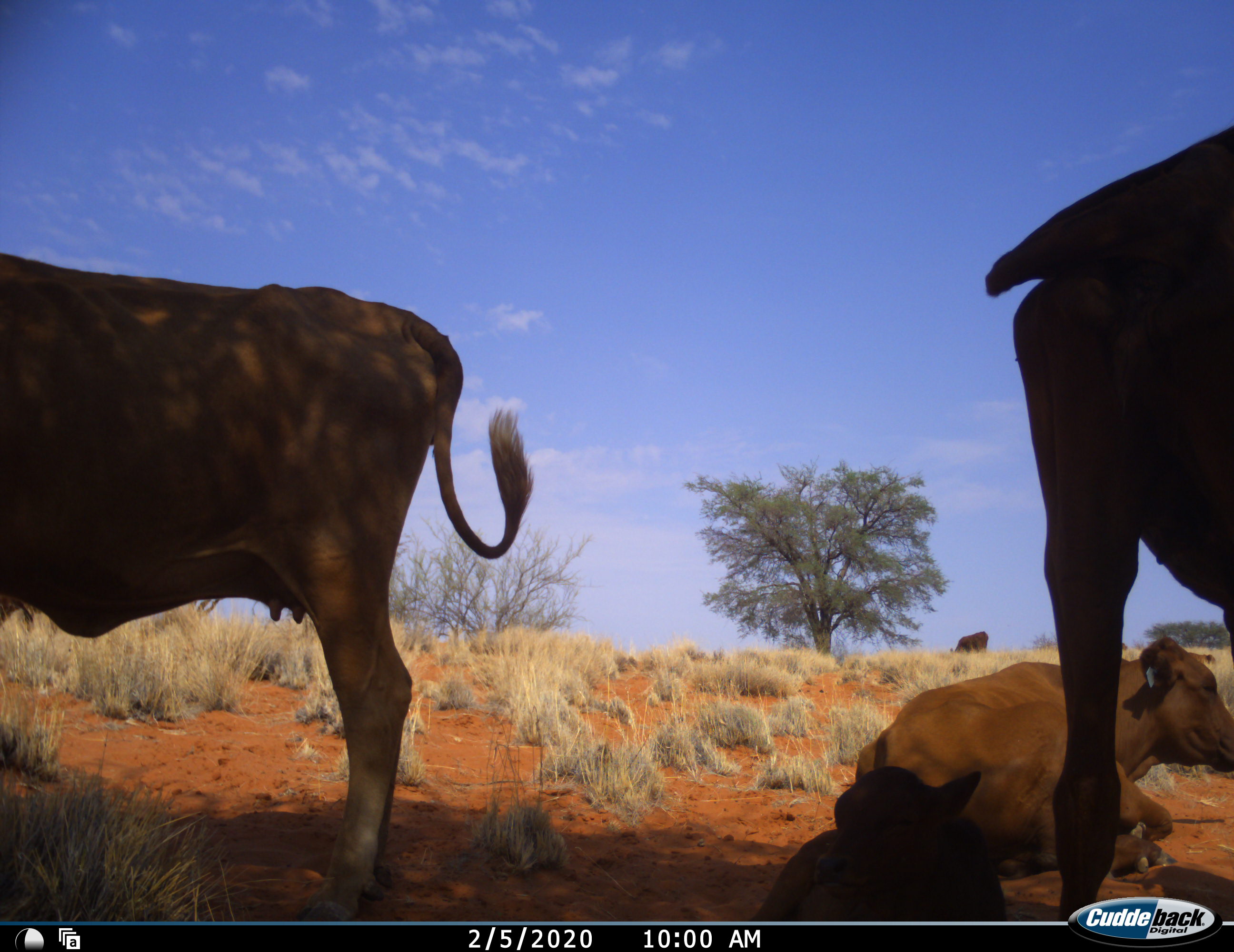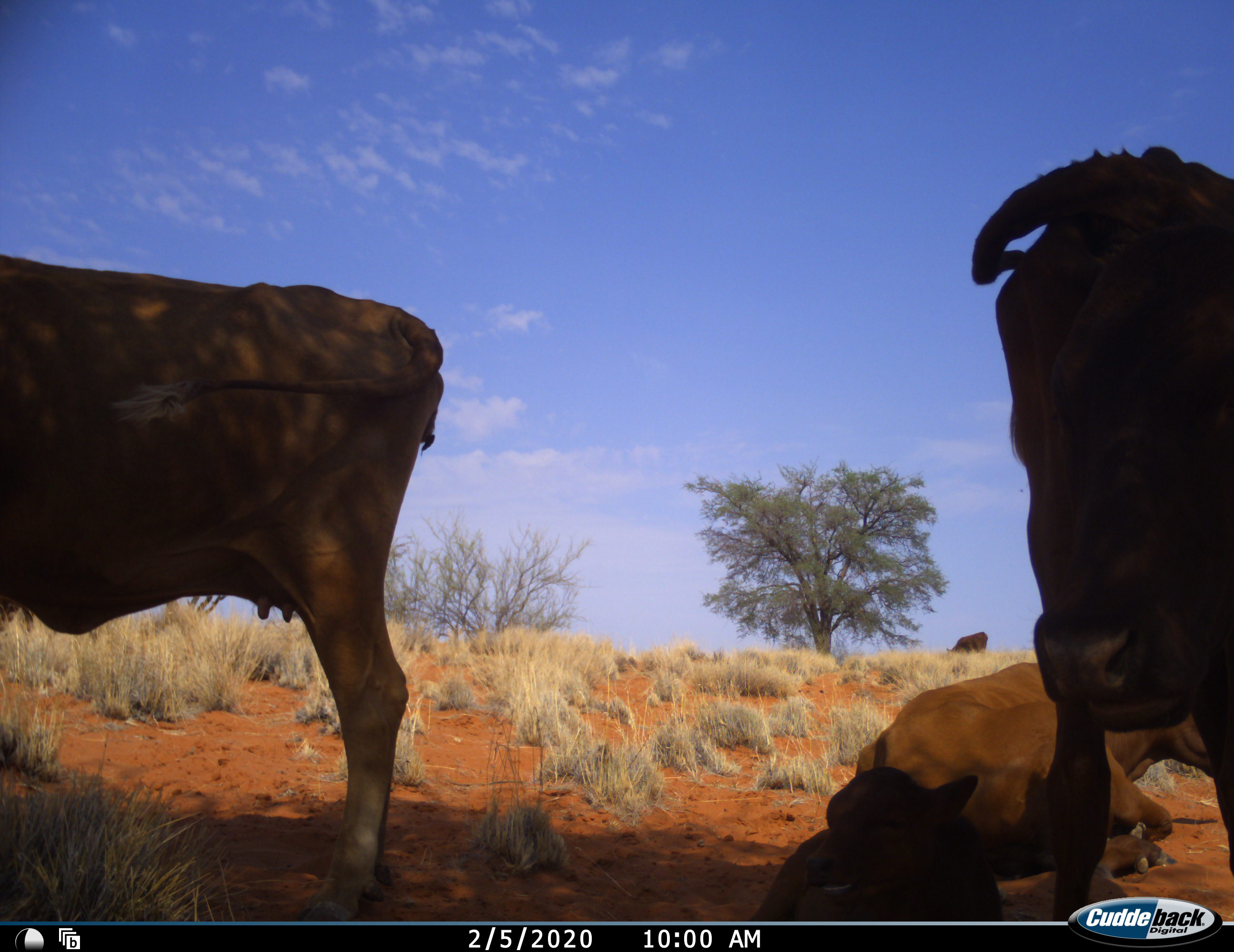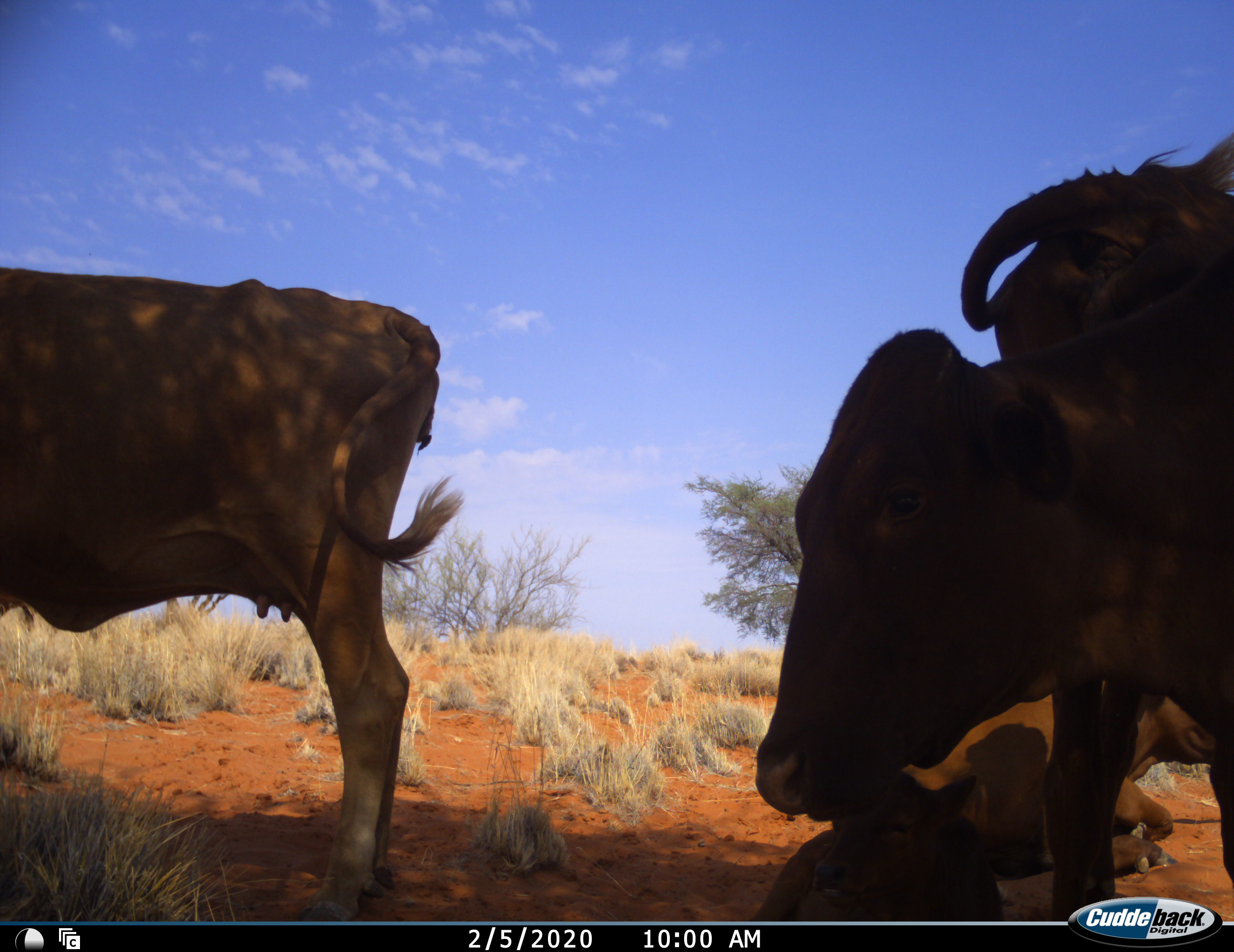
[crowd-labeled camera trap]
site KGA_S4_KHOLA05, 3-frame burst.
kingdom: Animalia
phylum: Chordata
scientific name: Vertebrata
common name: domestic animal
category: domesticanimal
Domesticanimal (domestic animal) (Vertebrata), count 4. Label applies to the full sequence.